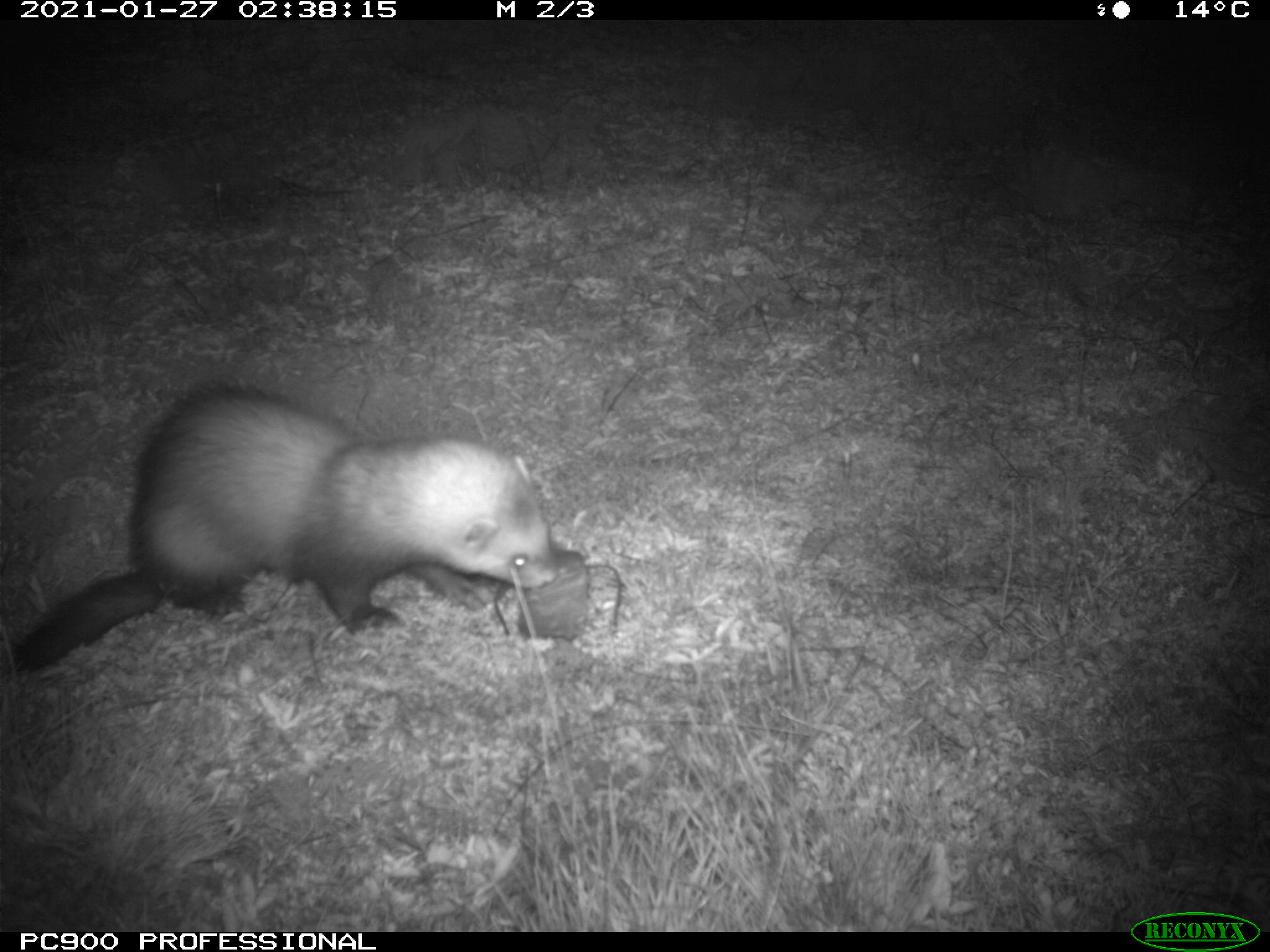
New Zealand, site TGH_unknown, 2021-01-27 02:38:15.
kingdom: Animalia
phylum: Chordata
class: Mammalia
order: Carnivora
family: Mustelidae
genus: Mustela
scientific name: Mustela furo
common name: ferret